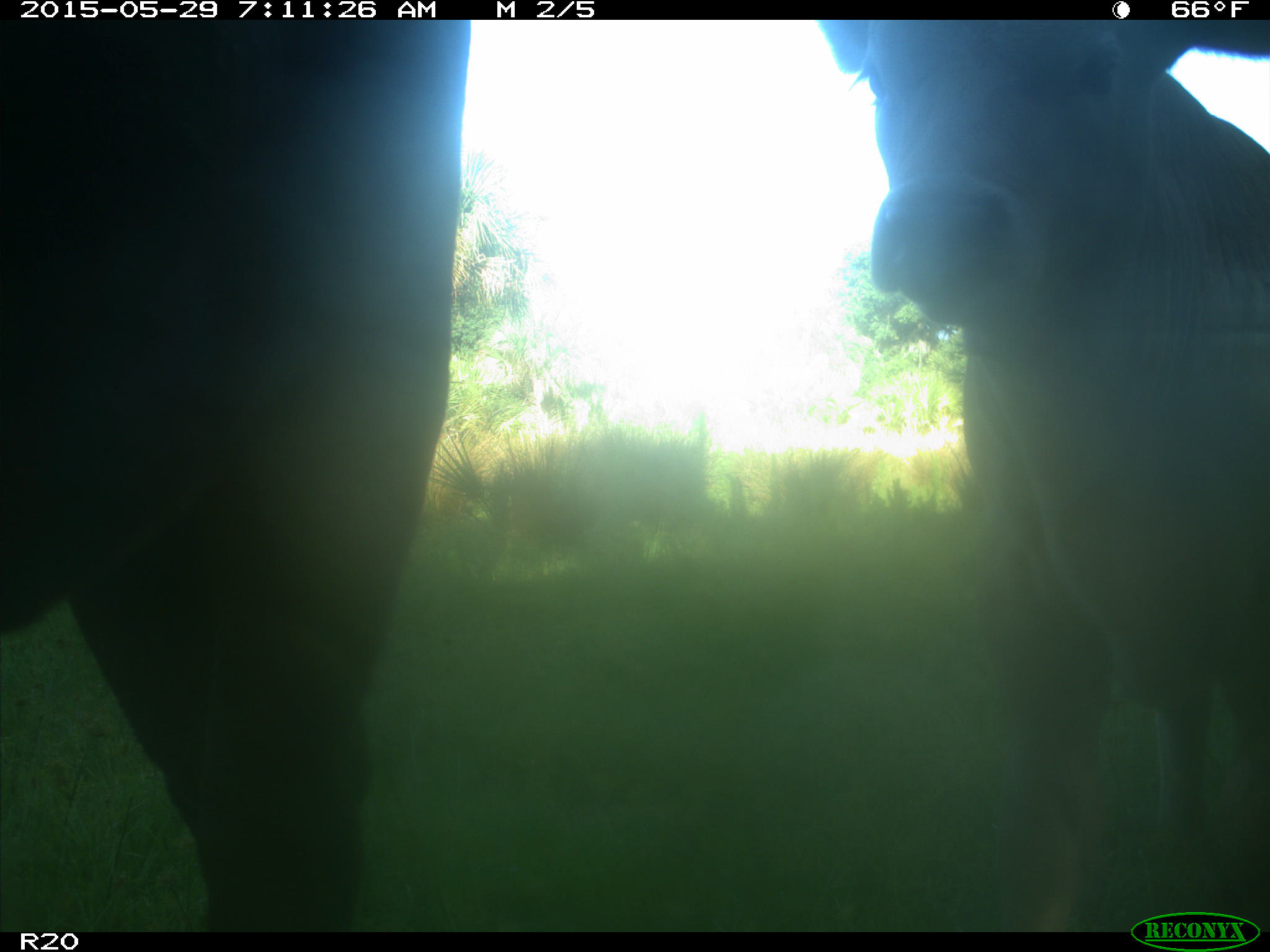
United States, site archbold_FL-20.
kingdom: Animalia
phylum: Chordata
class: Mammalia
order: Artiodactyla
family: Bovidae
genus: Bos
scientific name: Bos taurus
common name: domestic cow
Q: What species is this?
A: Bos taurus (domestic cow).